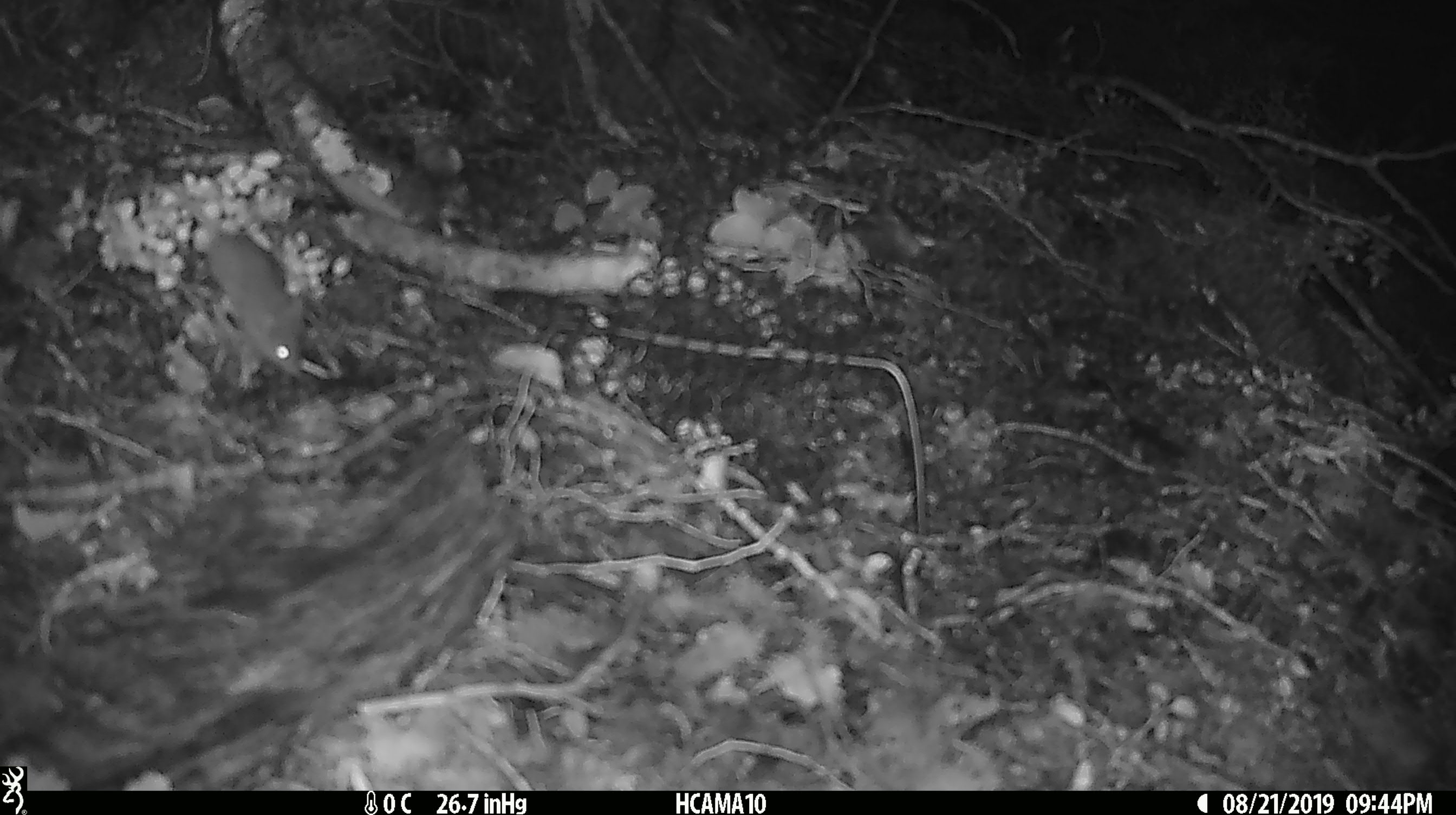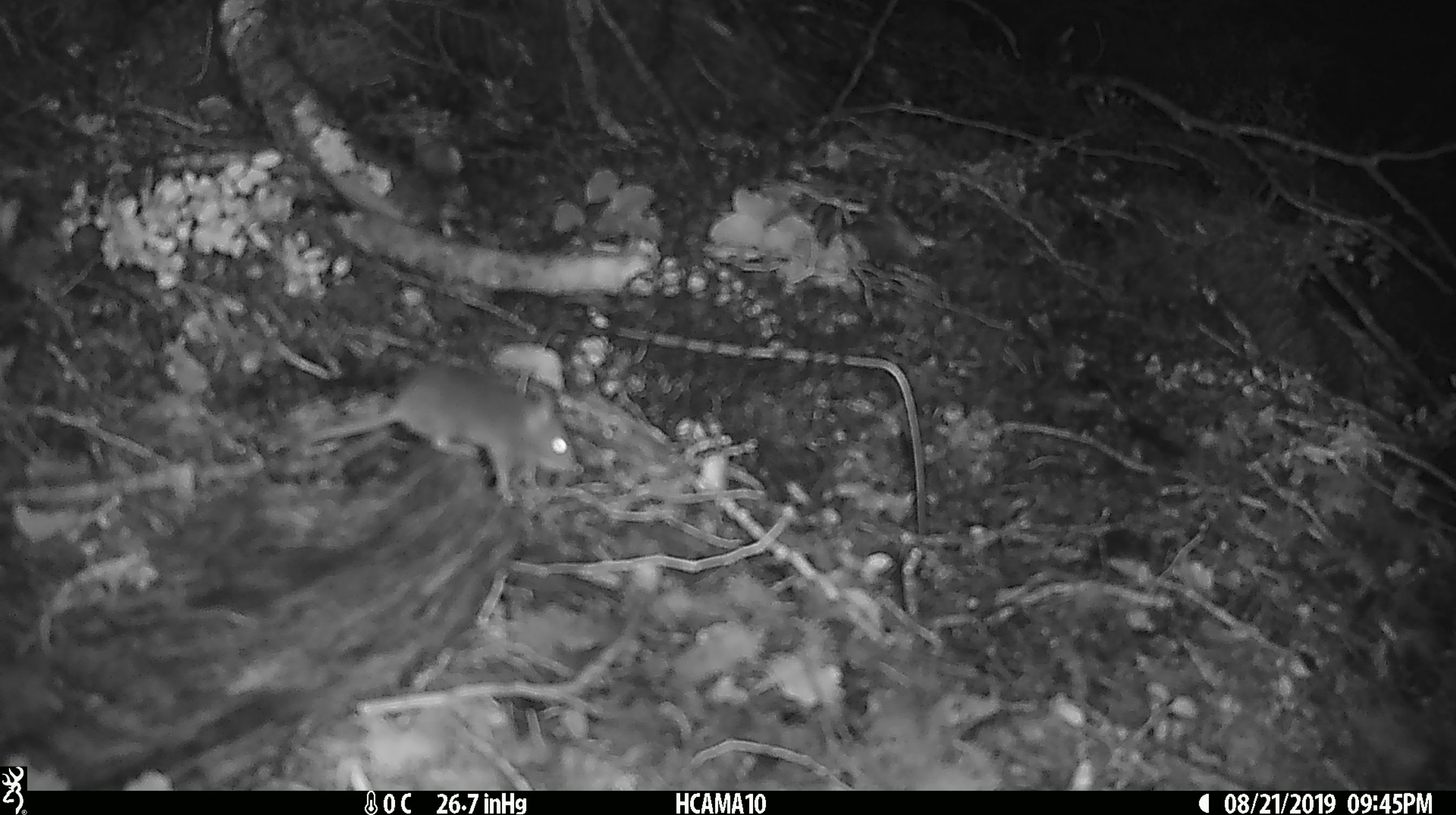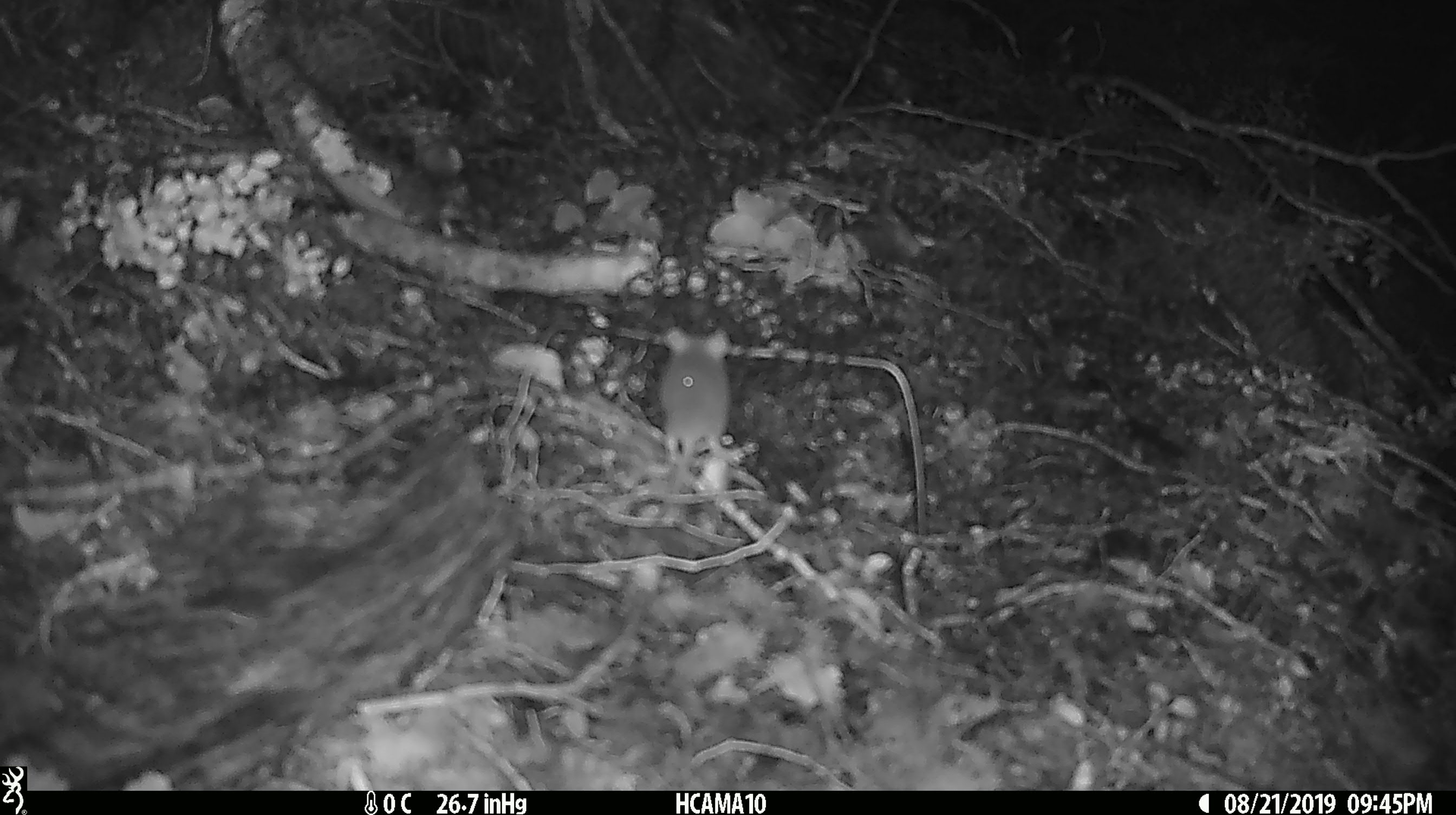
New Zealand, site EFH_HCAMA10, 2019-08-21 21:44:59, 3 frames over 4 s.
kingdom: Animalia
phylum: Chordata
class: Mammalia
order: Rodentia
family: Muridae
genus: Mus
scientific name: Mus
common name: mouse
Mouse (Mus).